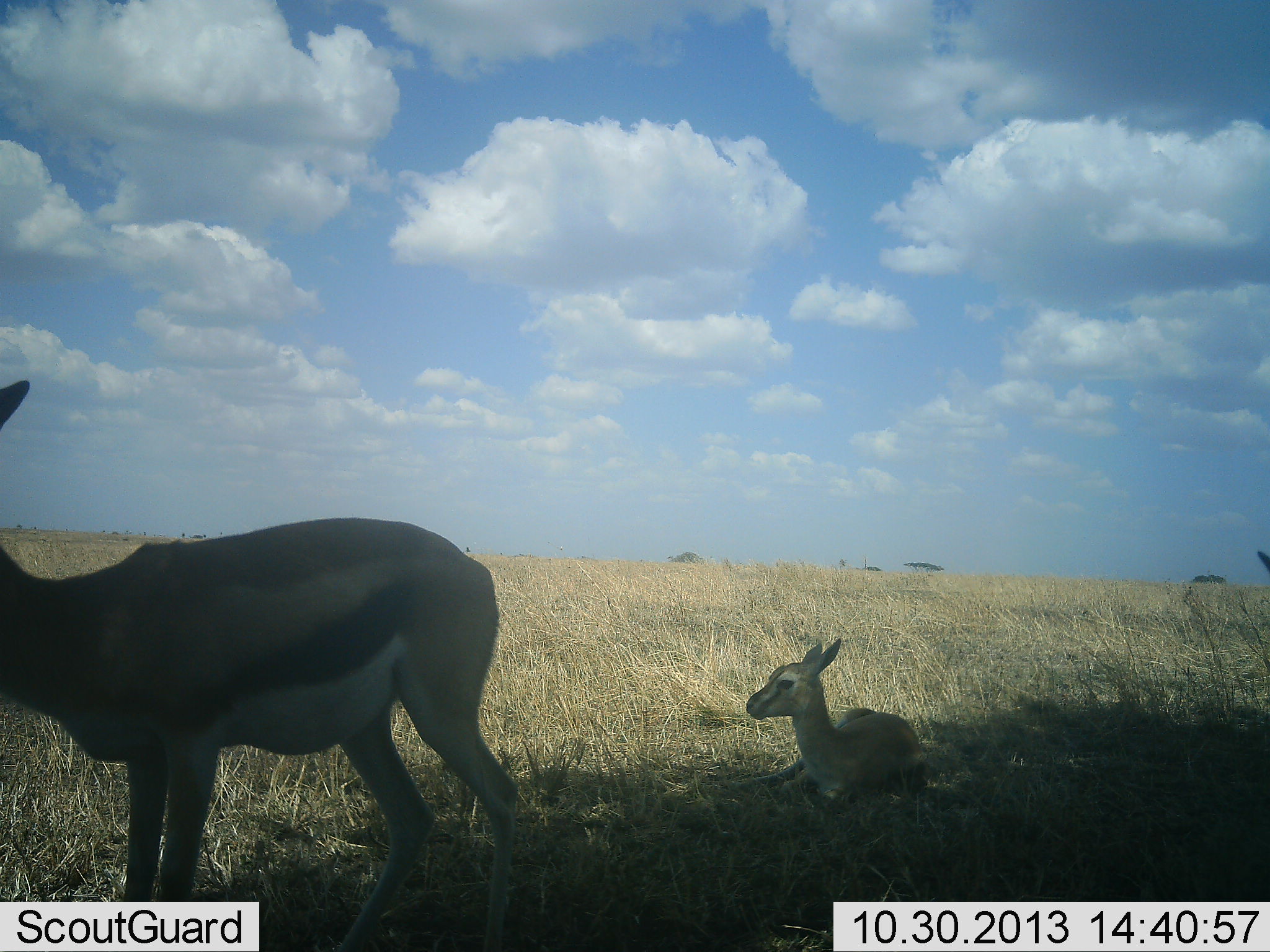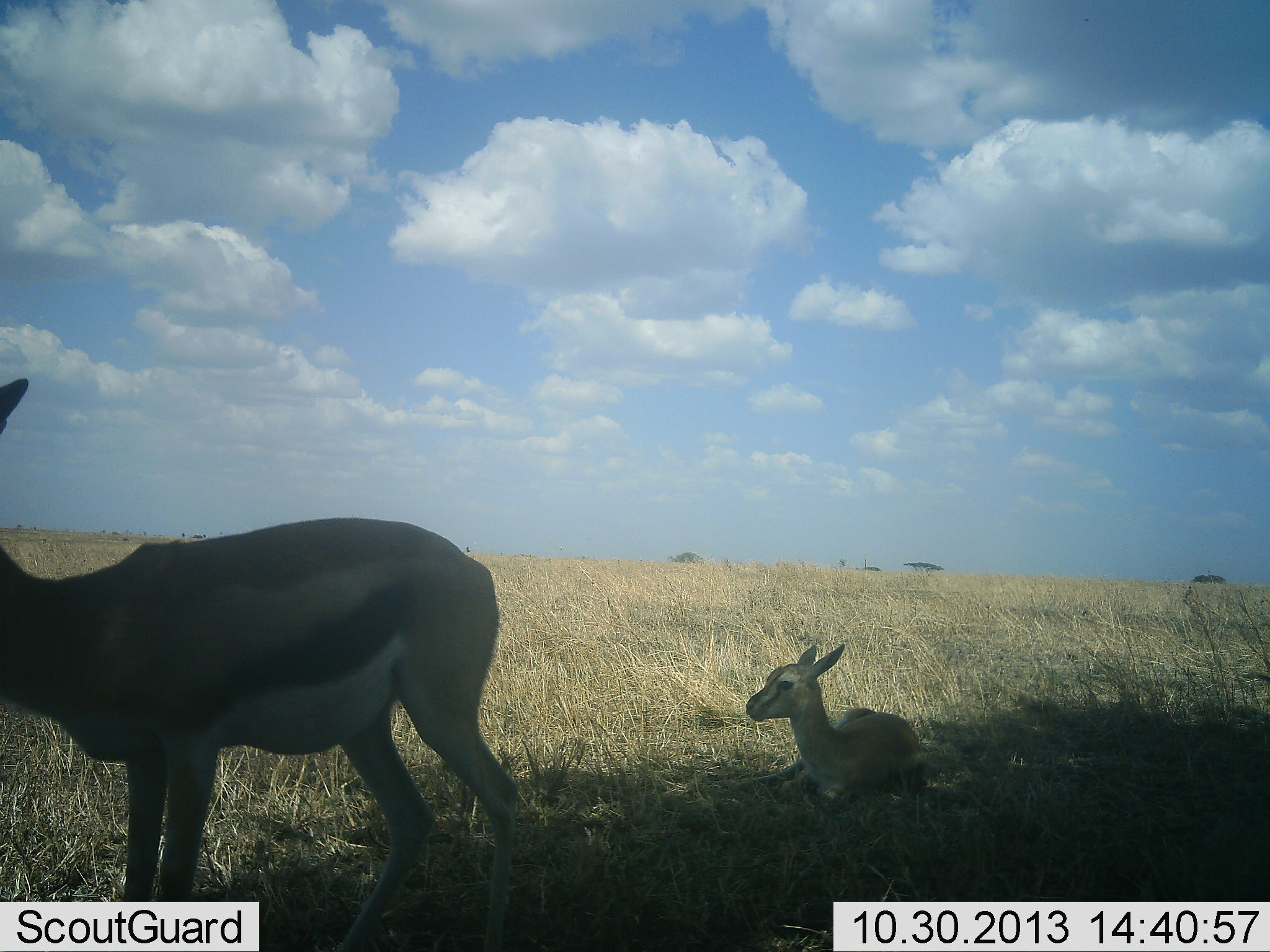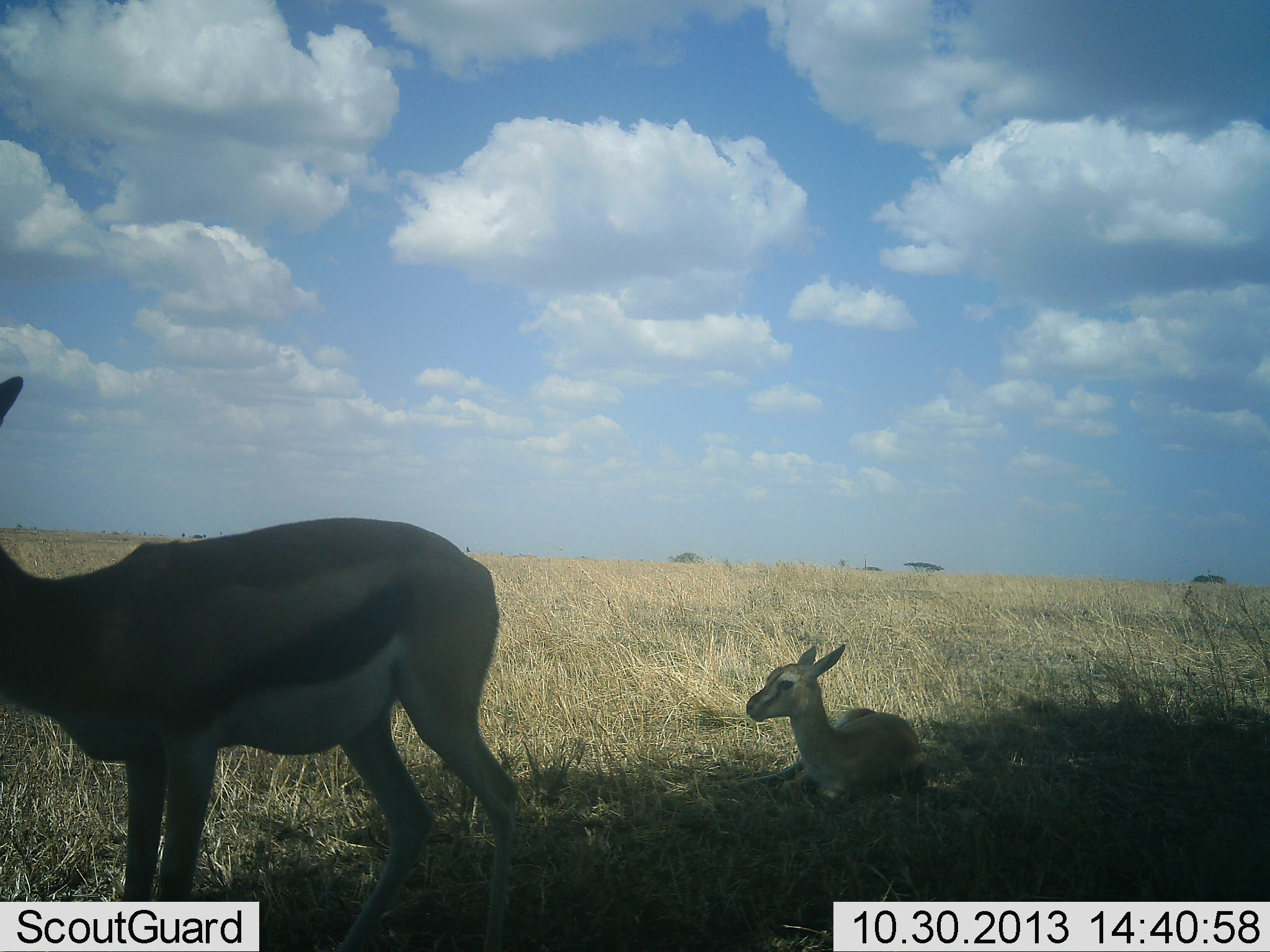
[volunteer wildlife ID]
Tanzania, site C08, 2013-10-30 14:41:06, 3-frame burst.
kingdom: Animalia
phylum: Chordata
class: Mammalia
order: Artiodactyla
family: Bovidae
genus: Eudorcas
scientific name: Eudorcas thomsonii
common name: thomson's gazelle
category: gazellethomsons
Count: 3.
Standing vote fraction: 80%.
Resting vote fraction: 100%.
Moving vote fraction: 10%.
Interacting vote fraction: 0%.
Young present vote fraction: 90%.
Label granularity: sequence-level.